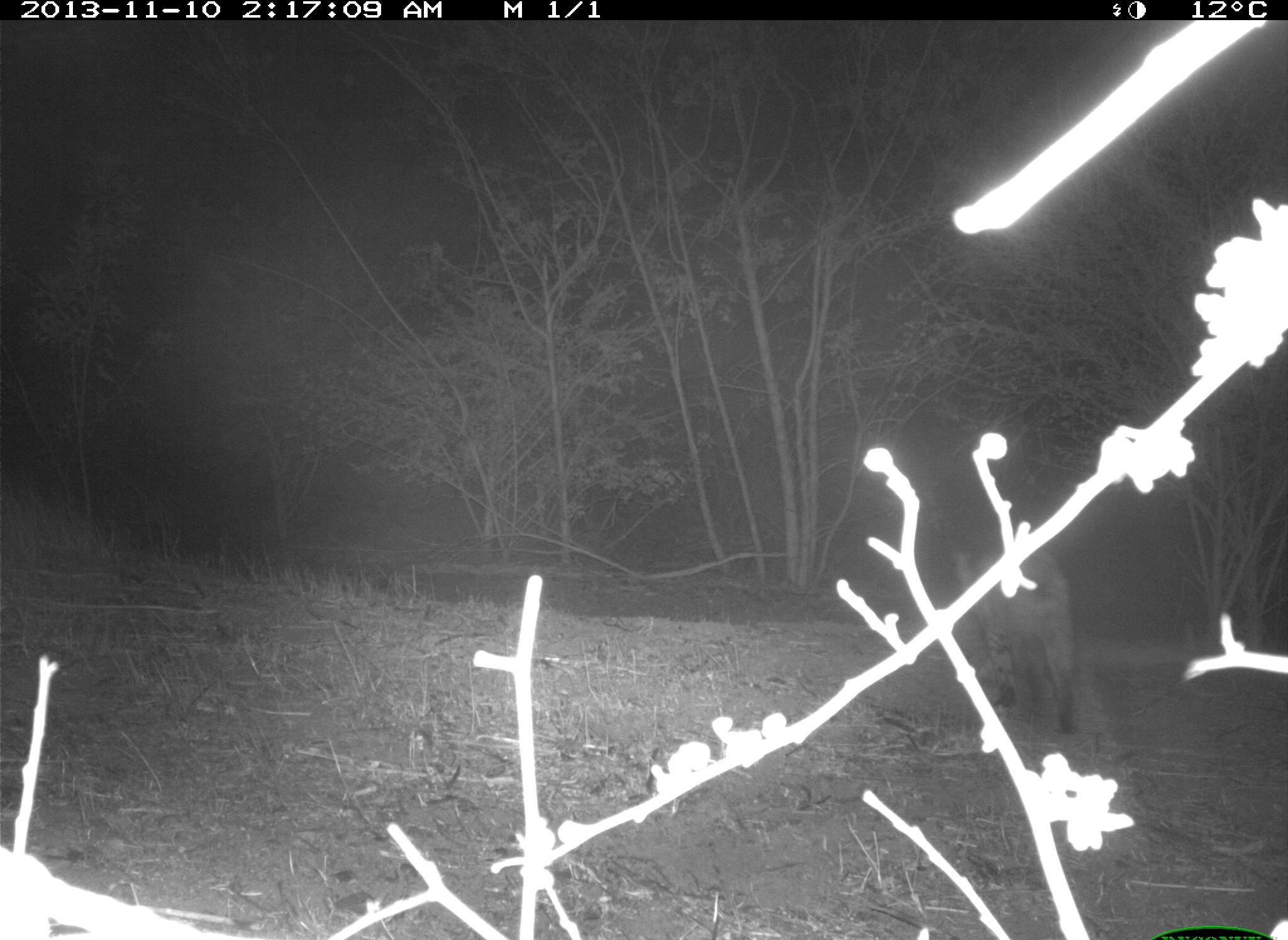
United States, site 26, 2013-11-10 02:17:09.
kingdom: Animalia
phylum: Chordata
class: Mammalia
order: Carnivora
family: Felidae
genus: Lynx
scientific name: Lynx rufus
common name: bobcat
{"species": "bobcat (Lynx rufus)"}